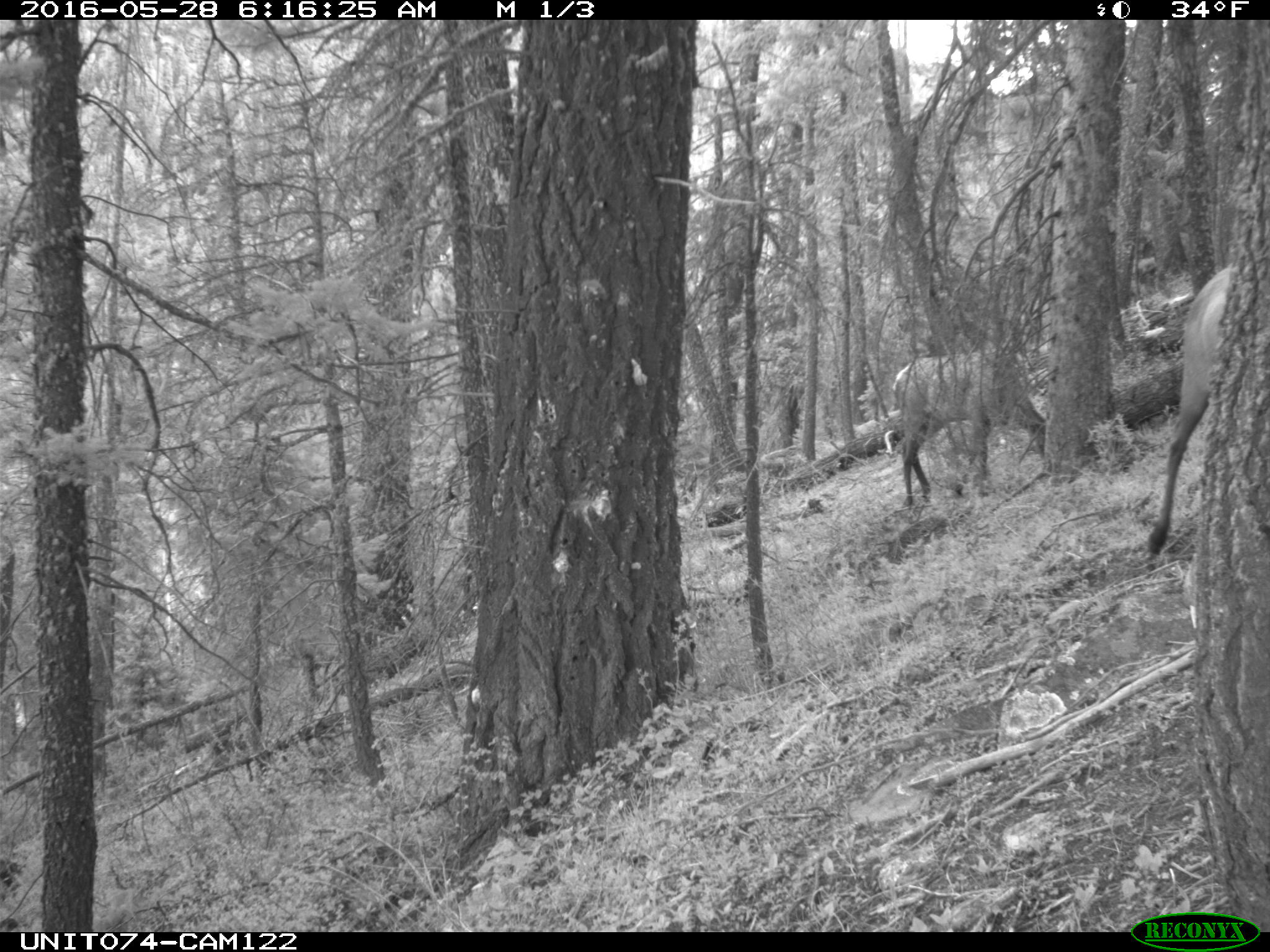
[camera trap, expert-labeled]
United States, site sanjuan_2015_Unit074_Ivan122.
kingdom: Animalia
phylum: Chordata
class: Mammalia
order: Artiodactyla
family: Cervidae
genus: Cervus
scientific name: Cervus elaphus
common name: red deer